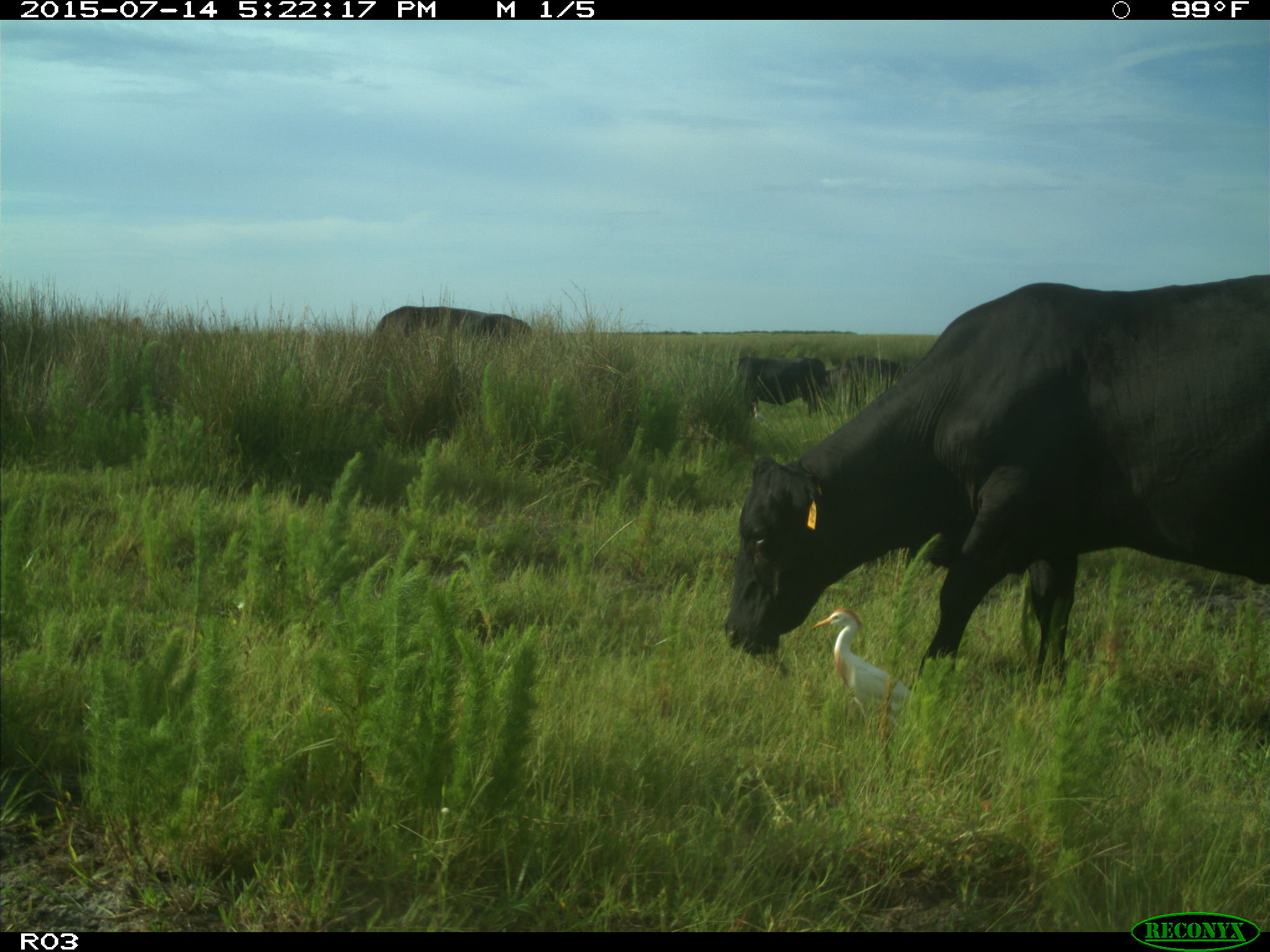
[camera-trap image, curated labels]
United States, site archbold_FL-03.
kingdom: Animalia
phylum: Chordata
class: Mammalia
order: Artiodactyla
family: Bovidae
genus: Bos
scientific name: Bos taurus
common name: domestic cow